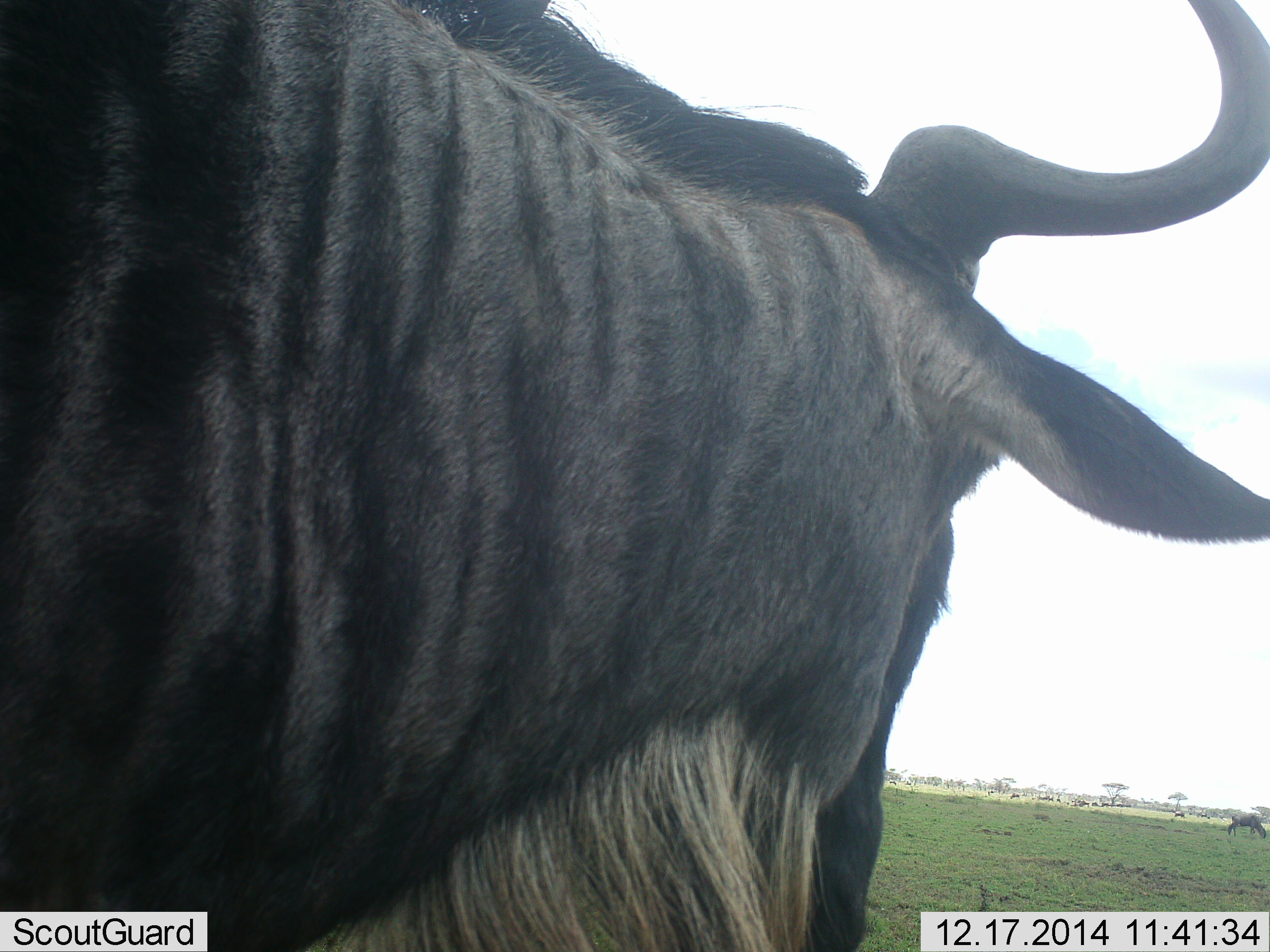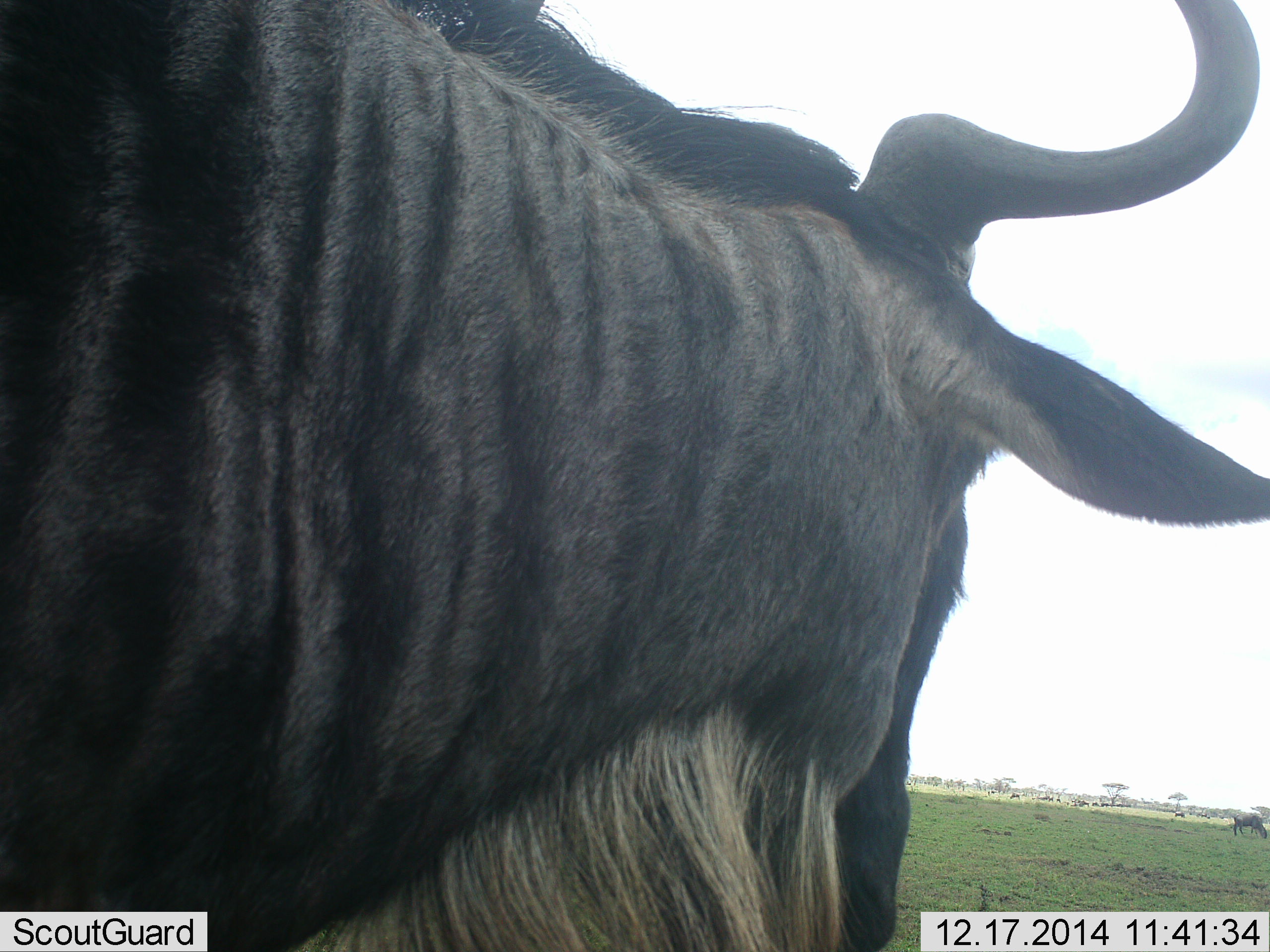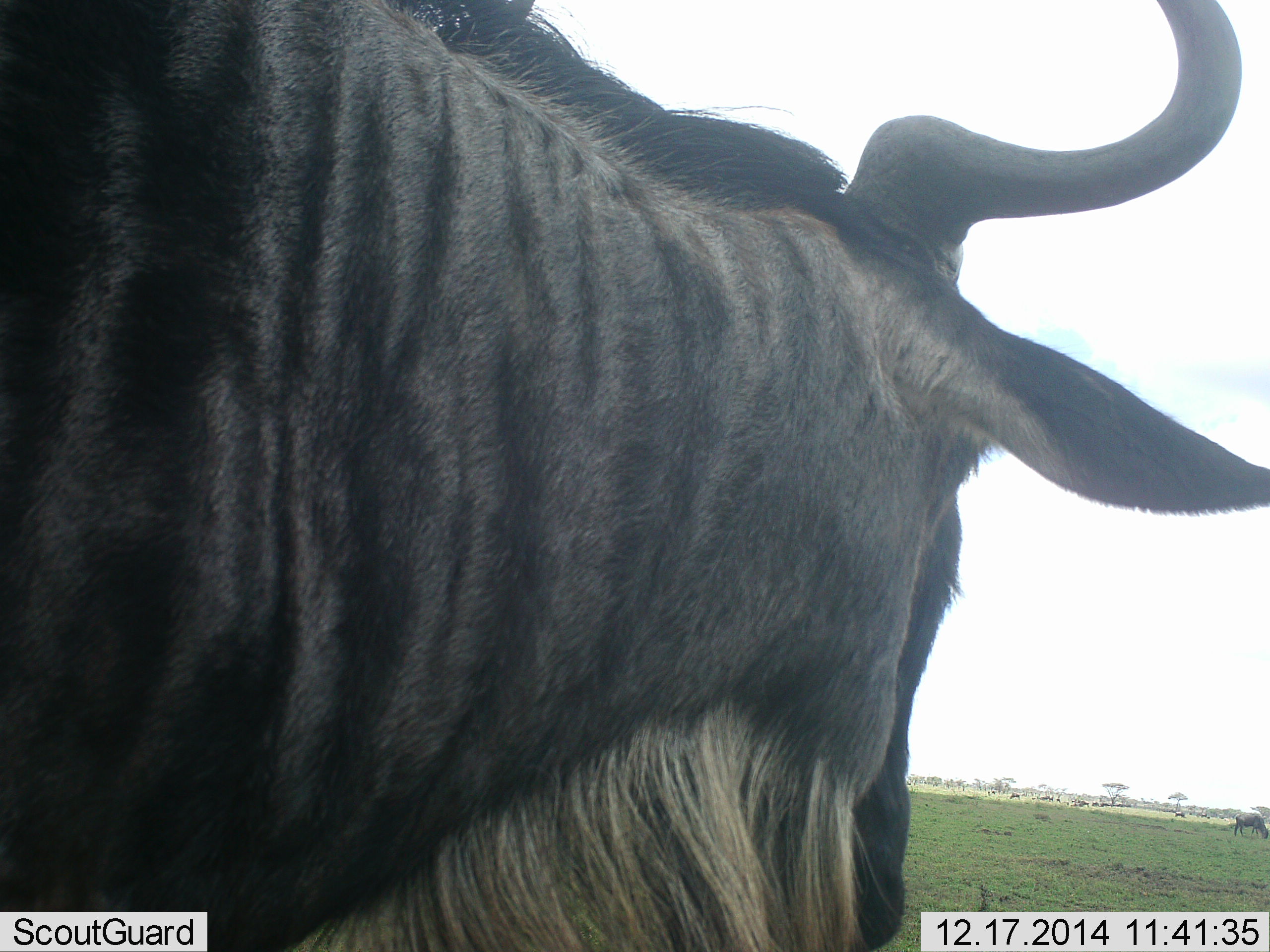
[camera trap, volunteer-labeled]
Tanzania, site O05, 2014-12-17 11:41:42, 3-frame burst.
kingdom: Animalia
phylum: Chordata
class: Mammalia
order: Artiodactyla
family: Bovidae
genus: Connochaetes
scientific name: Connochaetes taurinus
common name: blue wildebeest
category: wildebeest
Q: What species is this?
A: Wildebeest (blue wildebeest) (Connochaetes taurinus).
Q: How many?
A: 1.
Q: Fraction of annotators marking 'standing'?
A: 80%.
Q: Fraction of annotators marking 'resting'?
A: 10%.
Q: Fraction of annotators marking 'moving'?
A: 0%.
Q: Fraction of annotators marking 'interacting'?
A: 0%.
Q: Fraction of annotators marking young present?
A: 0%.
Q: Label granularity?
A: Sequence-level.